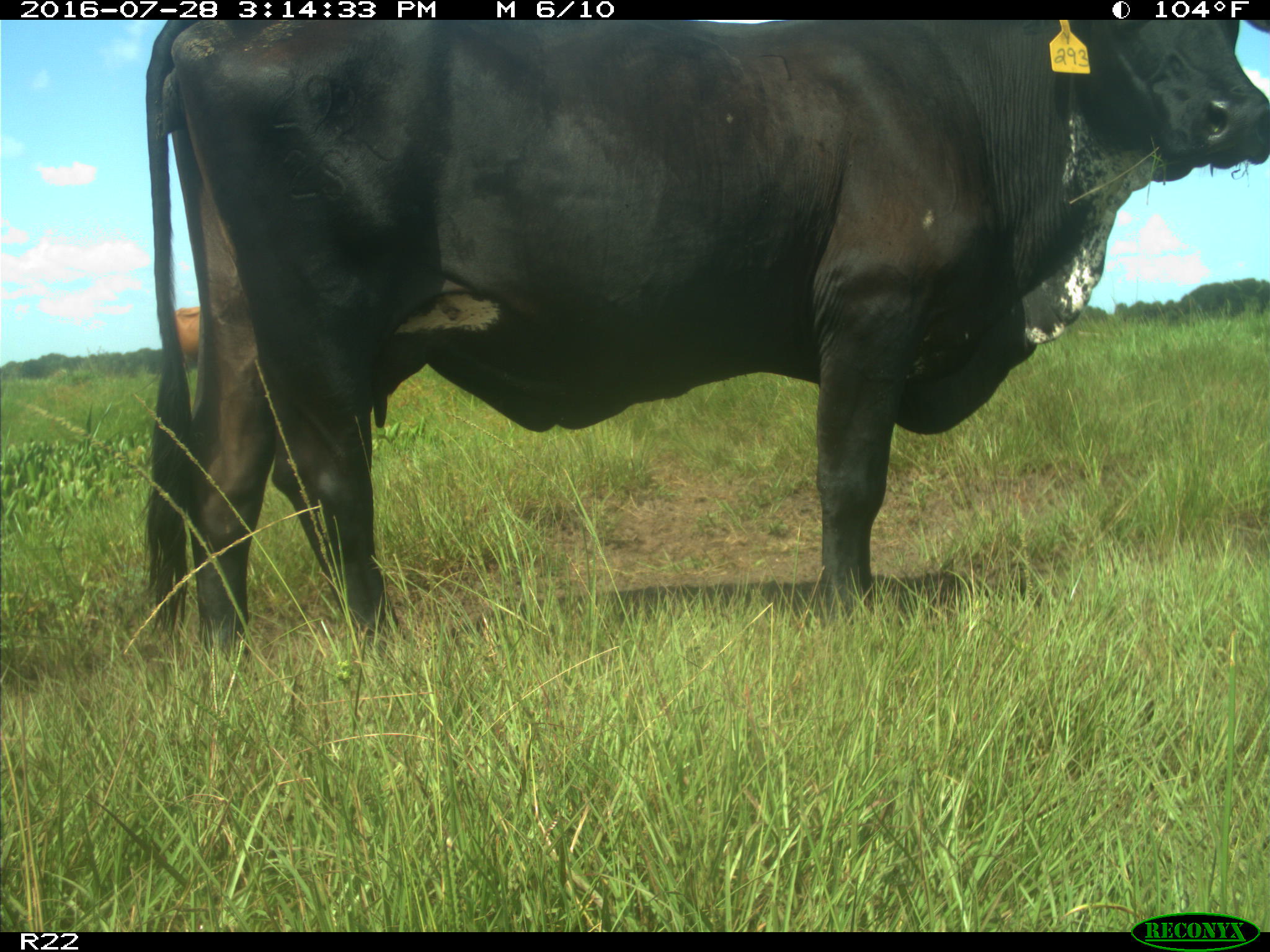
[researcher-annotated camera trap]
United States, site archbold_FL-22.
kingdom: Animalia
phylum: Chordata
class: Mammalia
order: Artiodactyla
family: Bovidae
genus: Bos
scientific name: Bos taurus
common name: domestic cow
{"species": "Bos taurus (domestic cow)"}